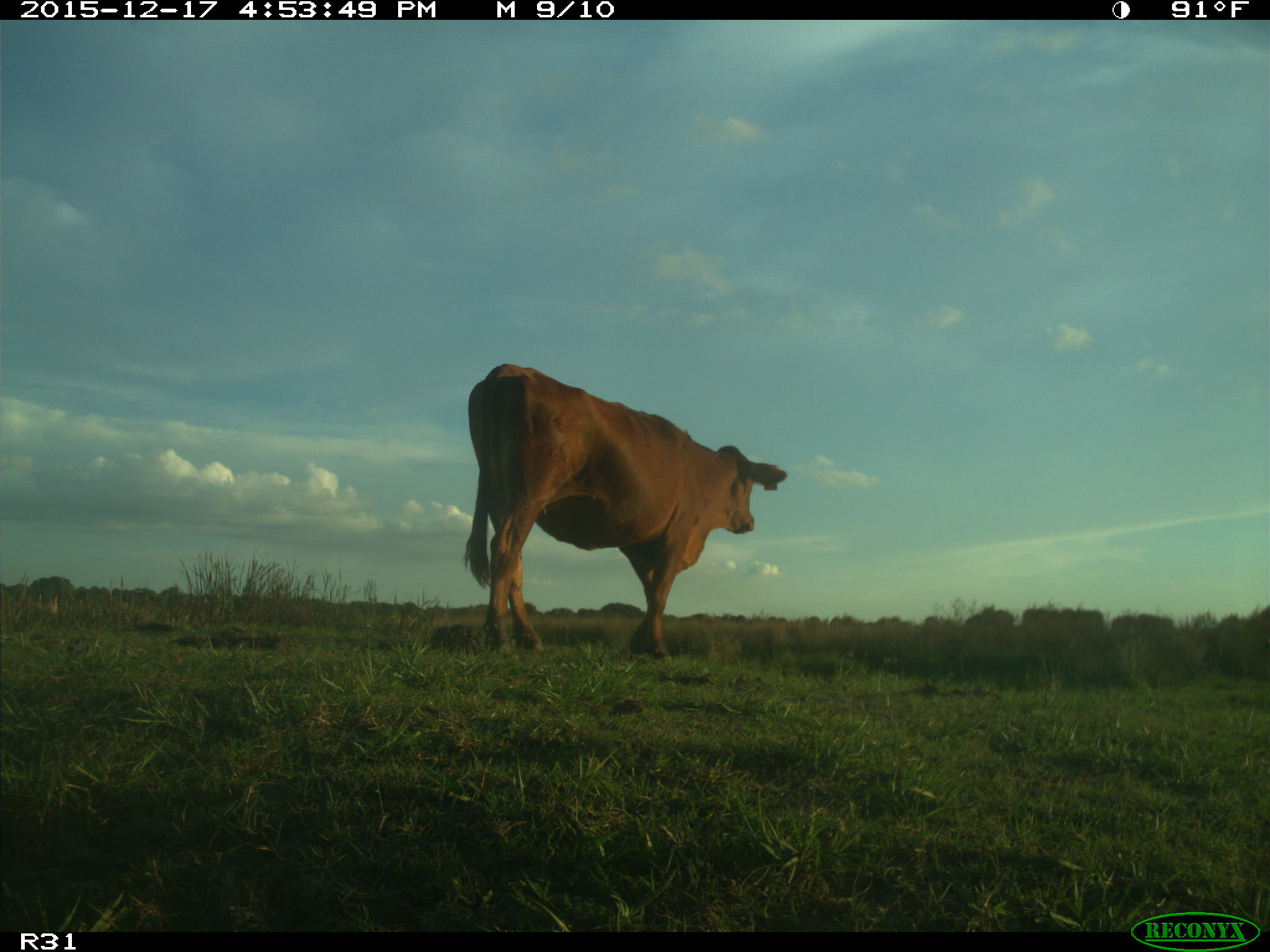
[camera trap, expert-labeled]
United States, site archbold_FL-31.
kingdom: Animalia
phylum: Chordata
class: Mammalia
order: Artiodactyla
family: Bovidae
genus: Bos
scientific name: Bos taurus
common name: domestic cow